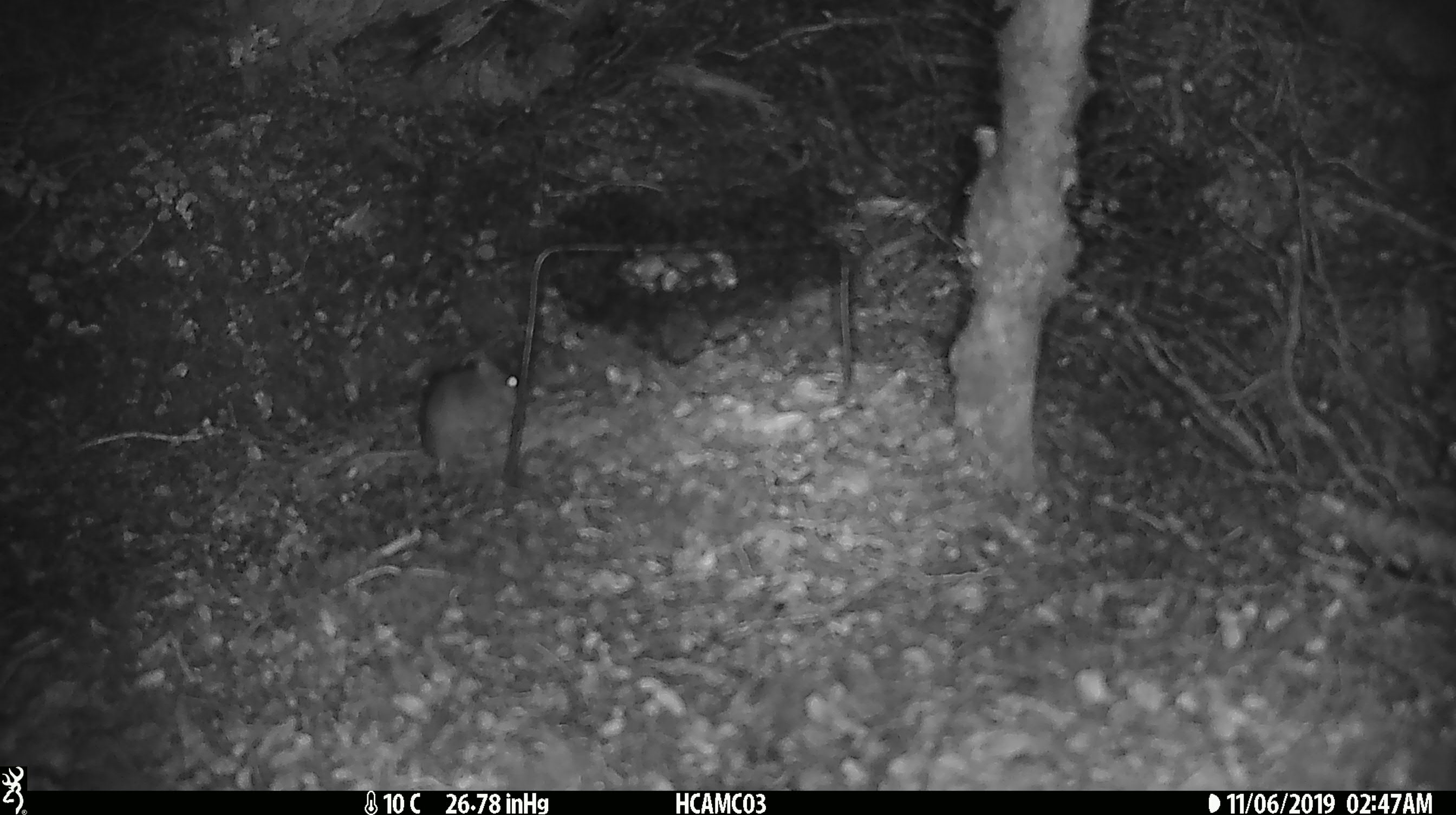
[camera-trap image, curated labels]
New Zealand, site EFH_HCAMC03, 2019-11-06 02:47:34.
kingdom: Animalia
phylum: Chordata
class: Mammalia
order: Rodentia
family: Muridae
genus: Mus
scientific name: Mus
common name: mouse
Mouse (Mus).